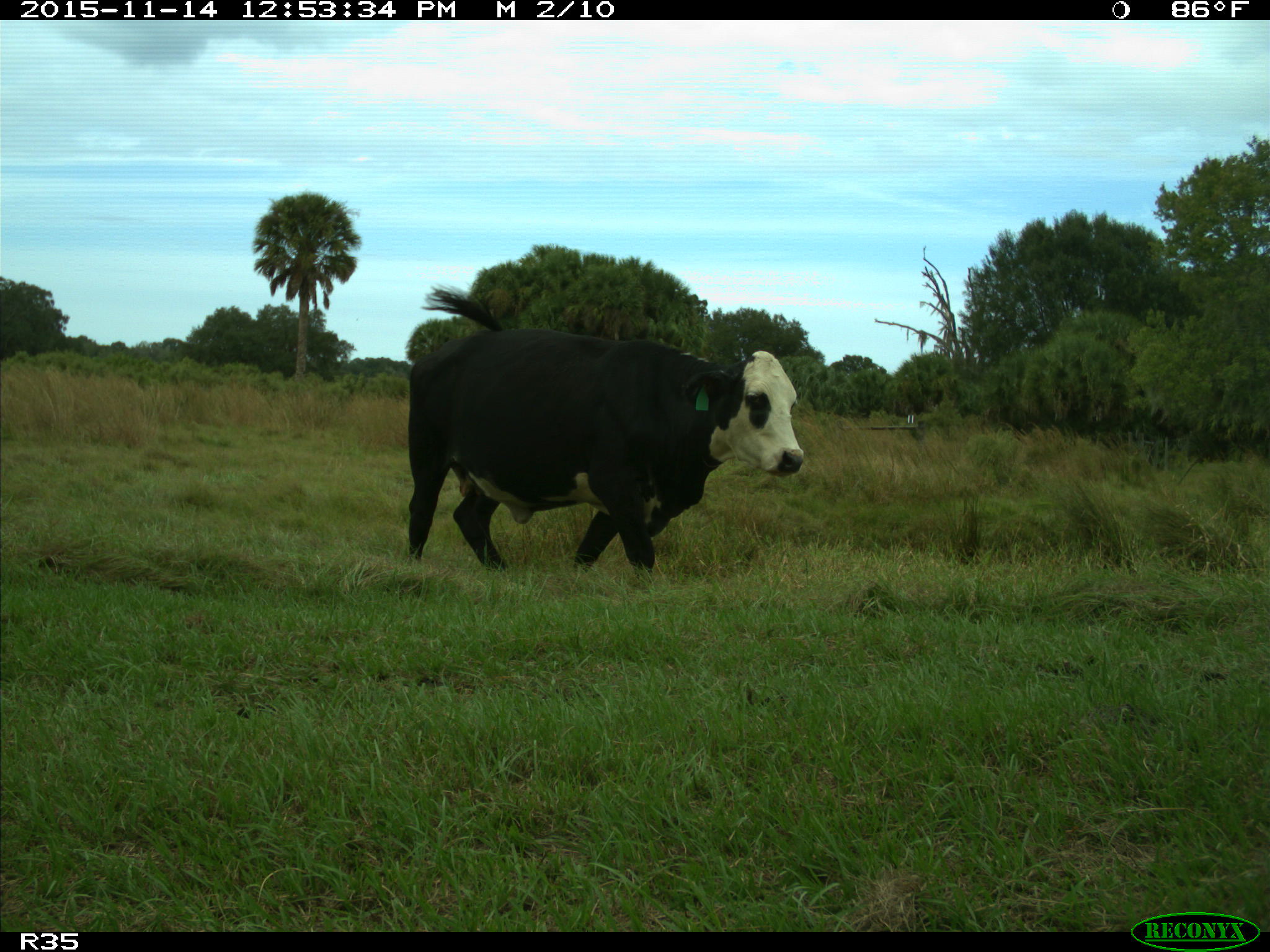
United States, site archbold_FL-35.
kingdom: Animalia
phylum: Chordata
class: Mammalia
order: Artiodactyla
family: Bovidae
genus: Bos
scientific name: Bos taurus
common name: domestic cow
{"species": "Bos taurus (domestic cow)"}